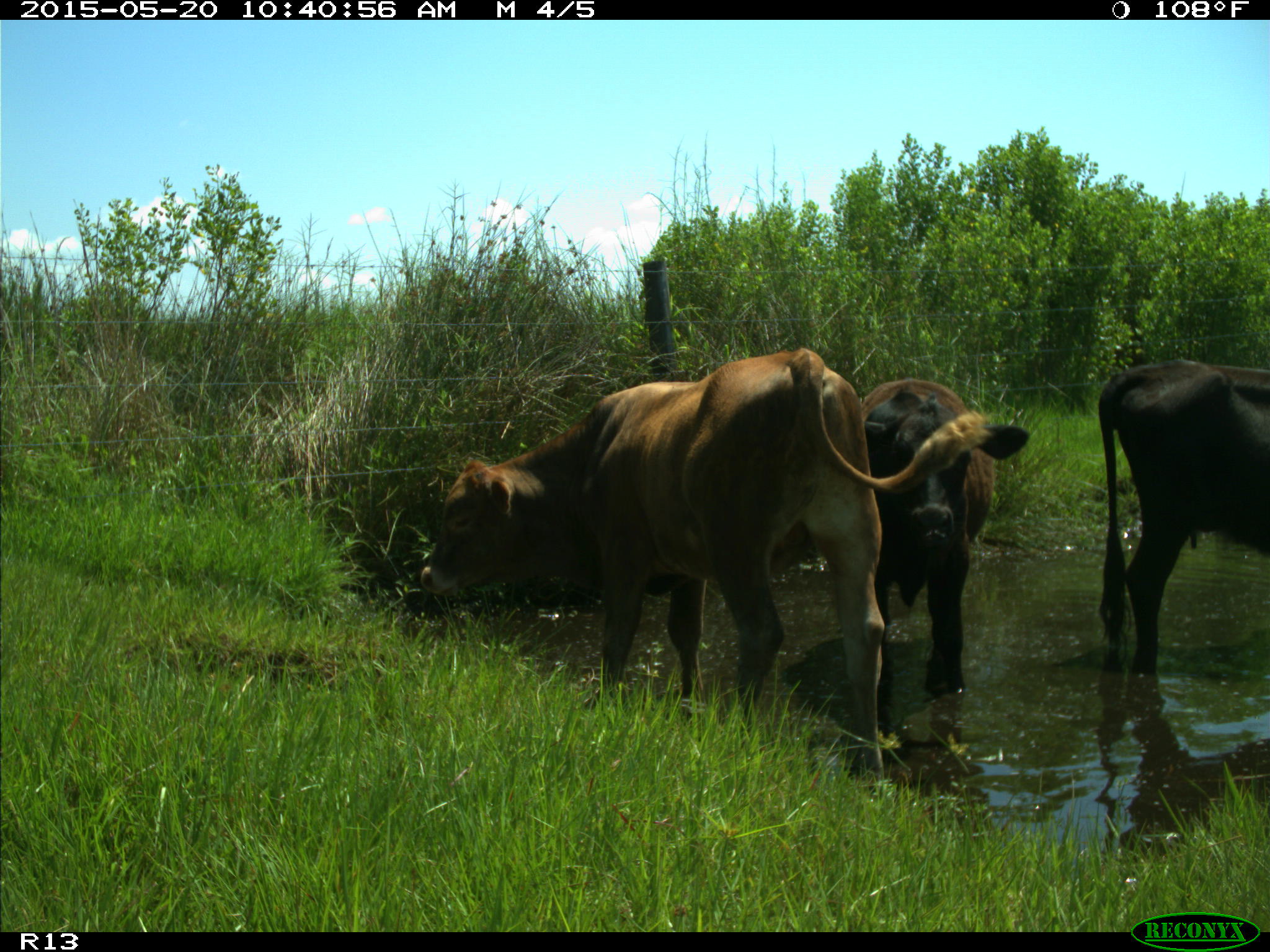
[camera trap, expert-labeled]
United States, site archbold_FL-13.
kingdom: Animalia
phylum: Chordata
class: Mammalia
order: Artiodactyla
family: Bovidae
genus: Bos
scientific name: Bos taurus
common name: domestic cow